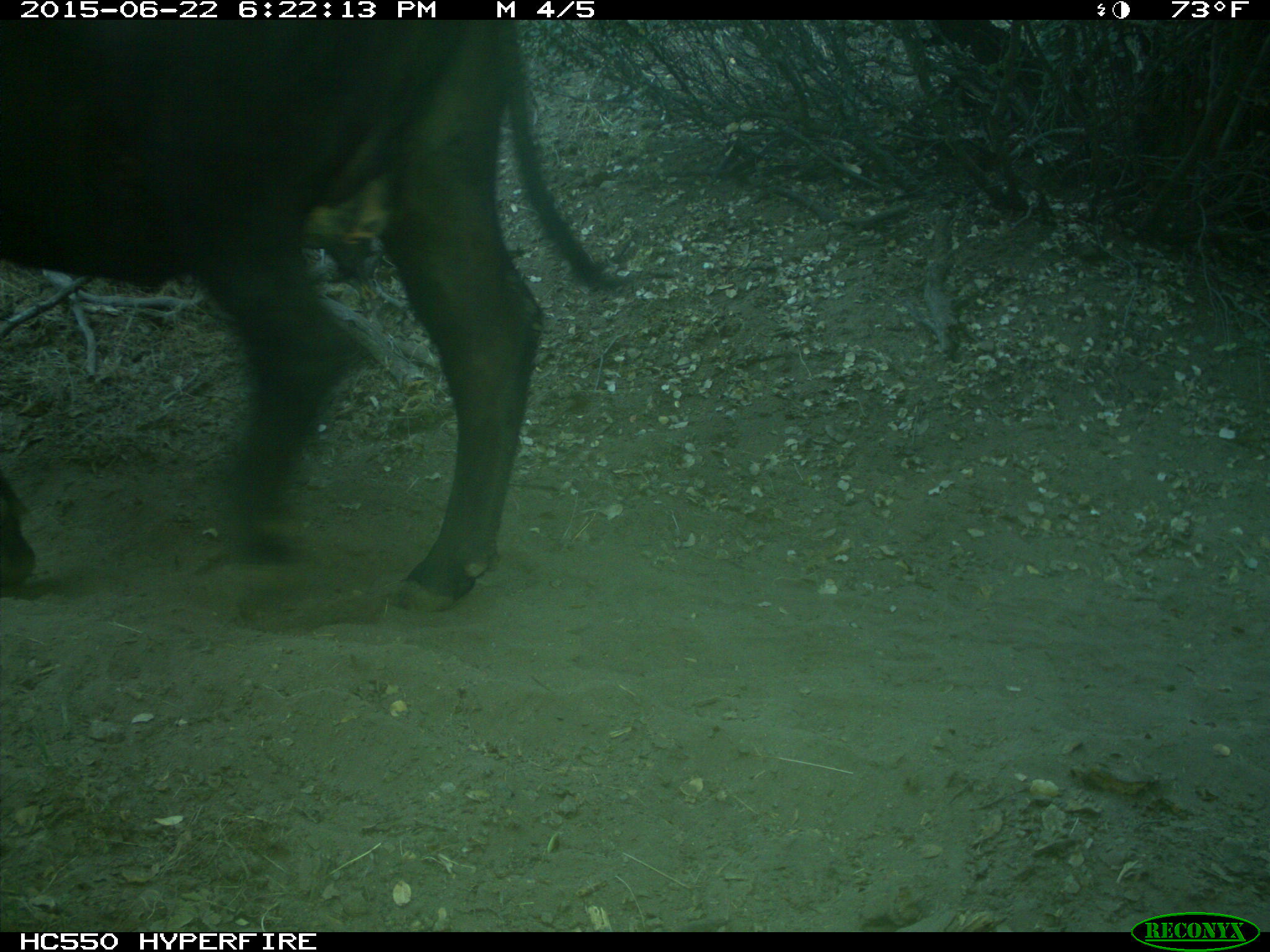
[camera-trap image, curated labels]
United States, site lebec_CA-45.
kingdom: Animalia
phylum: Chordata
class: Mammalia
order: Artiodactyla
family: Bovidae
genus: Bos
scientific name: Bos taurus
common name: domestic cow